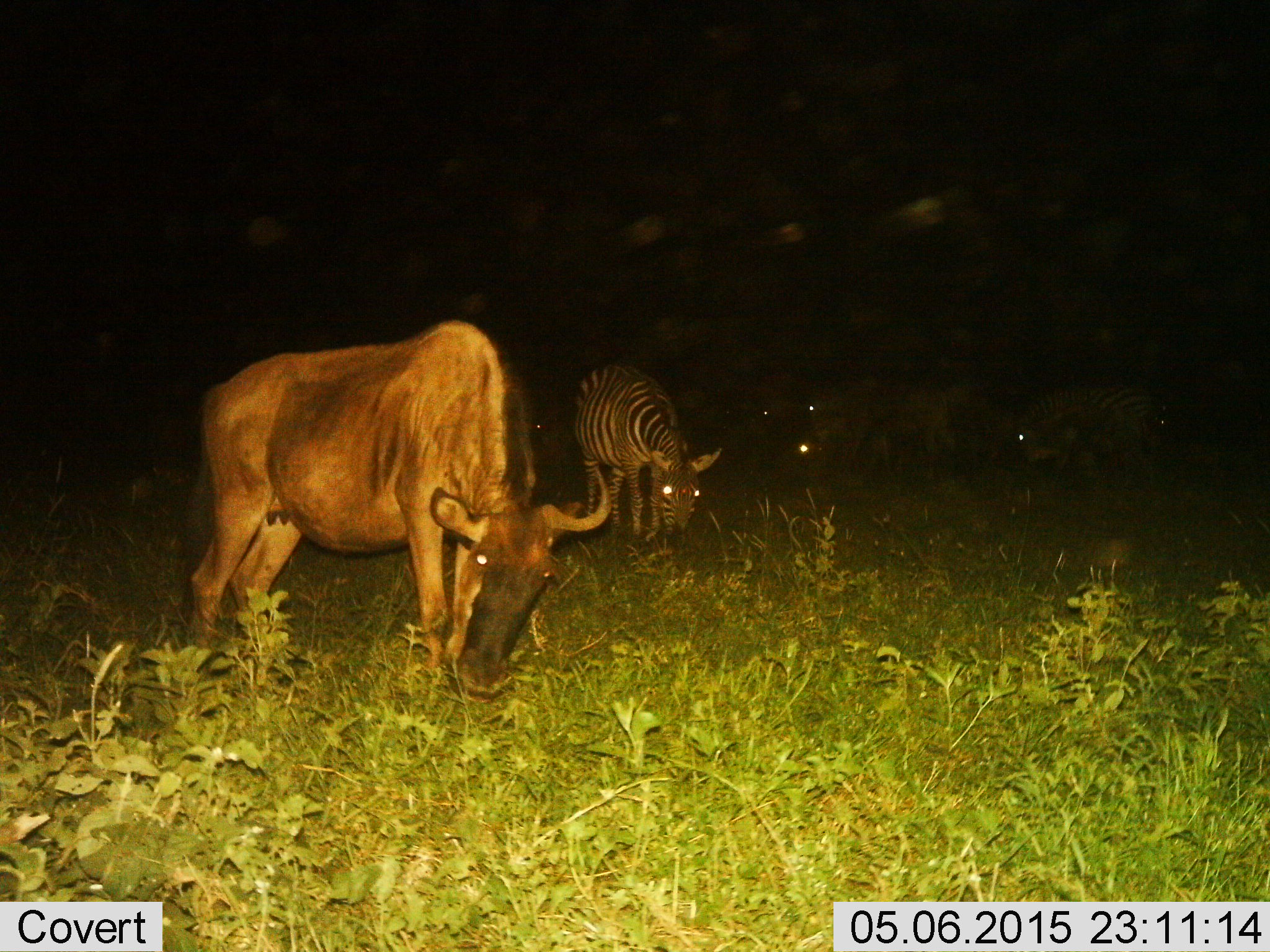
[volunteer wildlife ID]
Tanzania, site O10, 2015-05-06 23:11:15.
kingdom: Animalia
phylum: Chordata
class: Mammalia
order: Artiodactyla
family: Bovidae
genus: Connochaetes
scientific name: Connochaetes taurinus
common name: blue wildebeest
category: wildebeest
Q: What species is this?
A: Wildebeest (blue wildebeest) (Connochaetes taurinus).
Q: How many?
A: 3.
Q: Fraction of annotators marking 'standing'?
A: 50%.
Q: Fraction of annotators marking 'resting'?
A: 10%.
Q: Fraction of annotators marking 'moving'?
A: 10%.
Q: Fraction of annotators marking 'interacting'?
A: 0%.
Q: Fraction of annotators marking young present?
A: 10%.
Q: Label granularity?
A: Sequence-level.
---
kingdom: Animalia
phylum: Chordata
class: Mammalia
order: Perissodactyla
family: Equidae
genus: Equus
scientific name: Equus quagga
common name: plains zebra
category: zebra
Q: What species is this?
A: Zebra (plains zebra) (Equus quagga).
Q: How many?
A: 3.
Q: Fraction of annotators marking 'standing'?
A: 30%.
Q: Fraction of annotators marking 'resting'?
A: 0%.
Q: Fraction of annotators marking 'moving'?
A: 0%.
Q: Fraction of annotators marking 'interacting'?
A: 0%.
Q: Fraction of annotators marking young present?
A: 0%.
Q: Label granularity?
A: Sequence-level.